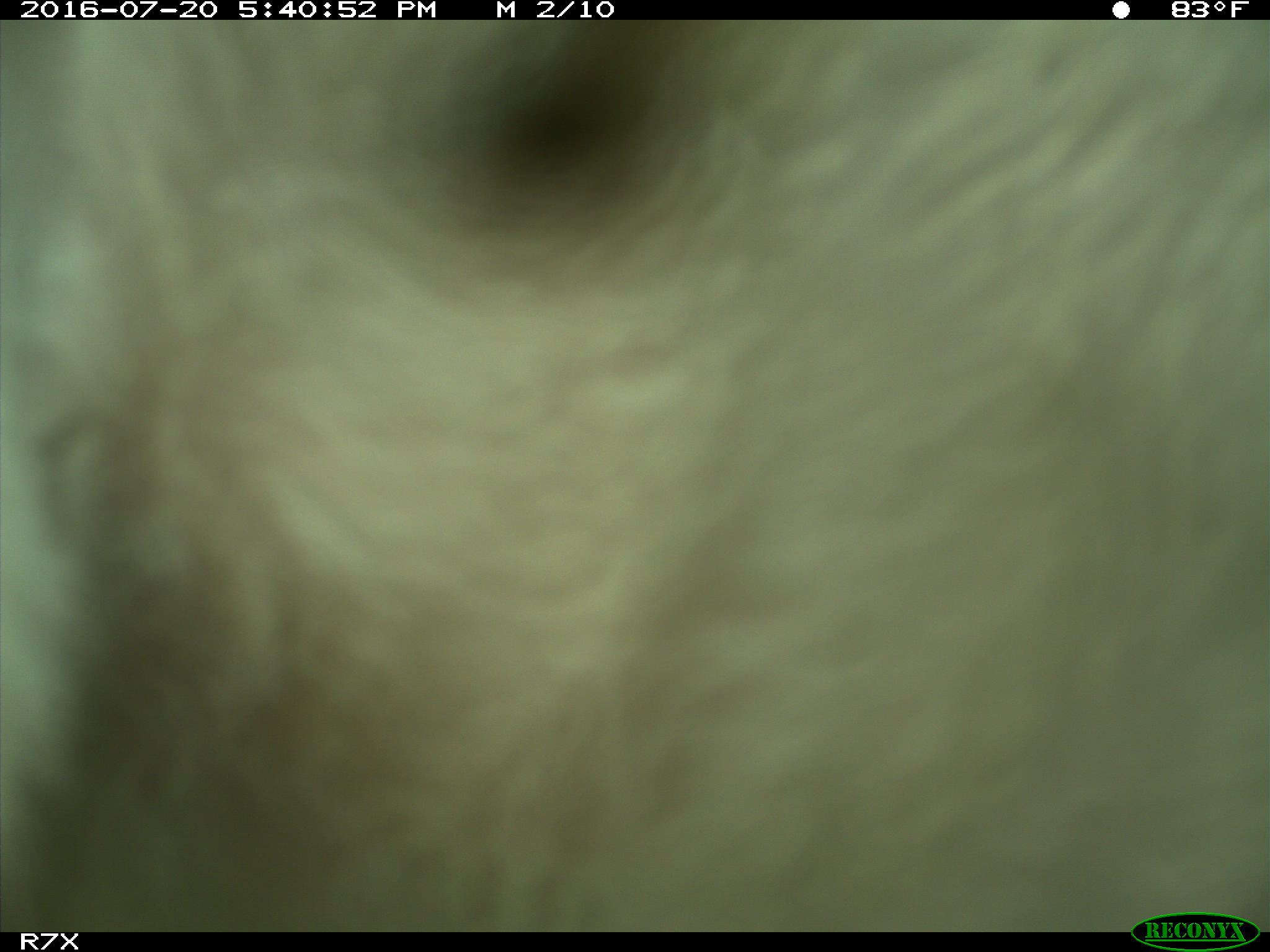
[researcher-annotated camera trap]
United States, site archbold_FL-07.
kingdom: Animalia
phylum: Chordata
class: Mammalia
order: Artiodactyla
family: Bovidae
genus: Bos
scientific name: Bos taurus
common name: domestic cow